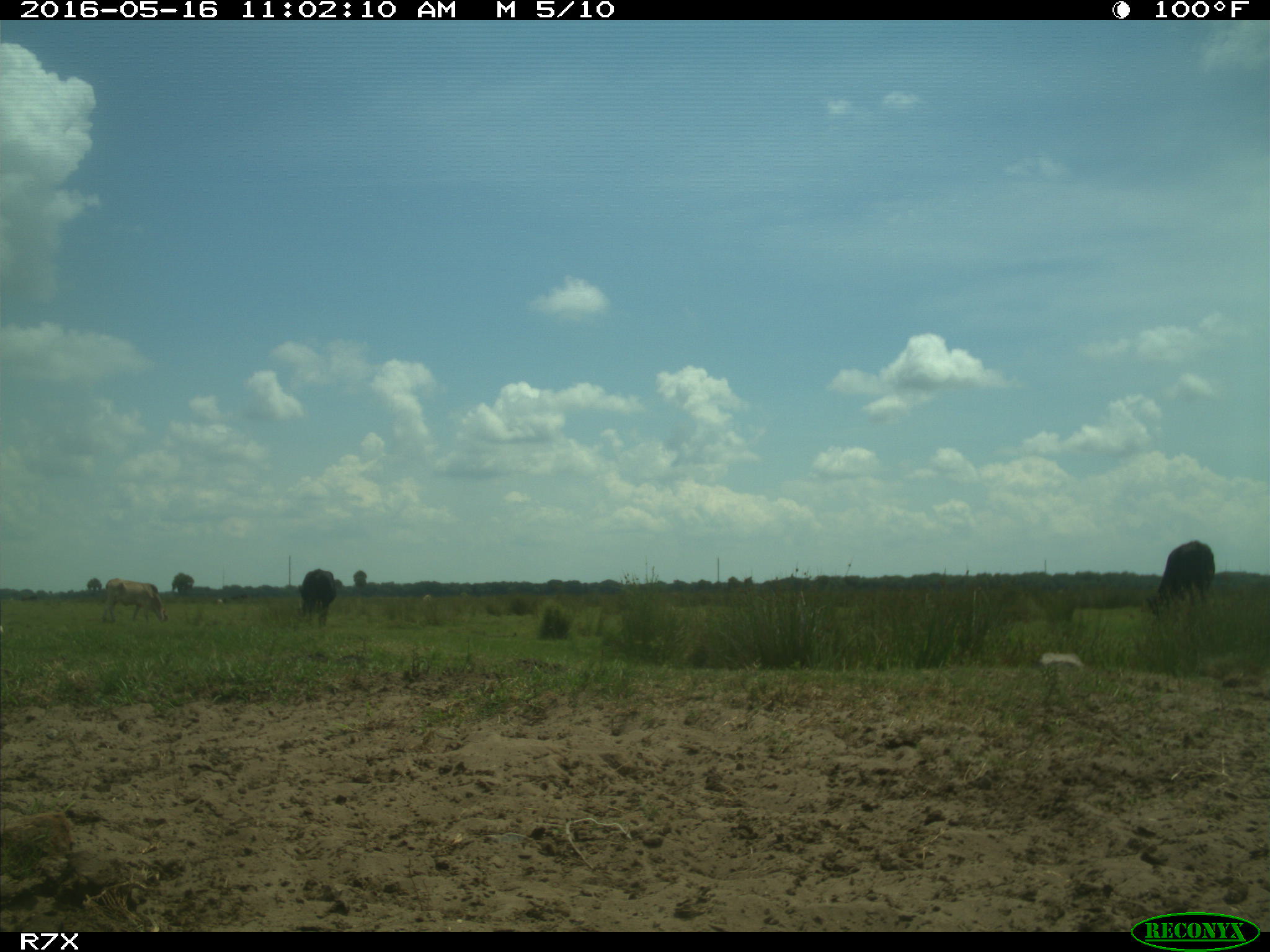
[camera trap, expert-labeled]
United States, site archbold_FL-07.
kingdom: Animalia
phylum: Chordata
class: Mammalia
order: Artiodactyla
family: Bovidae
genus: Bos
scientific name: Bos taurus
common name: domestic cow